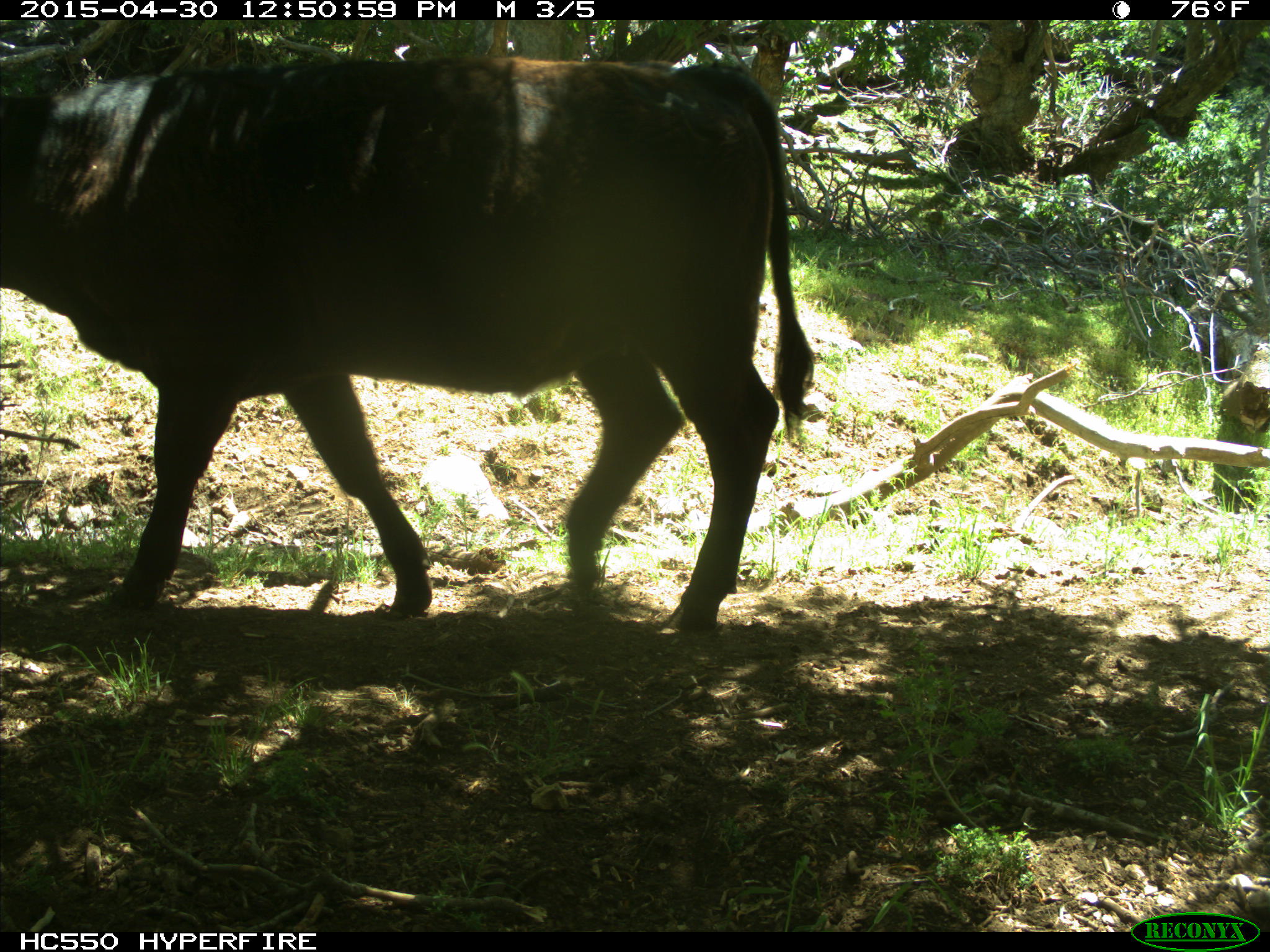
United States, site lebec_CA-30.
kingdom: Animalia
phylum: Chordata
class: Mammalia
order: Artiodactyla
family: Bovidae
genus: Bos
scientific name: Bos taurus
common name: domestic cow